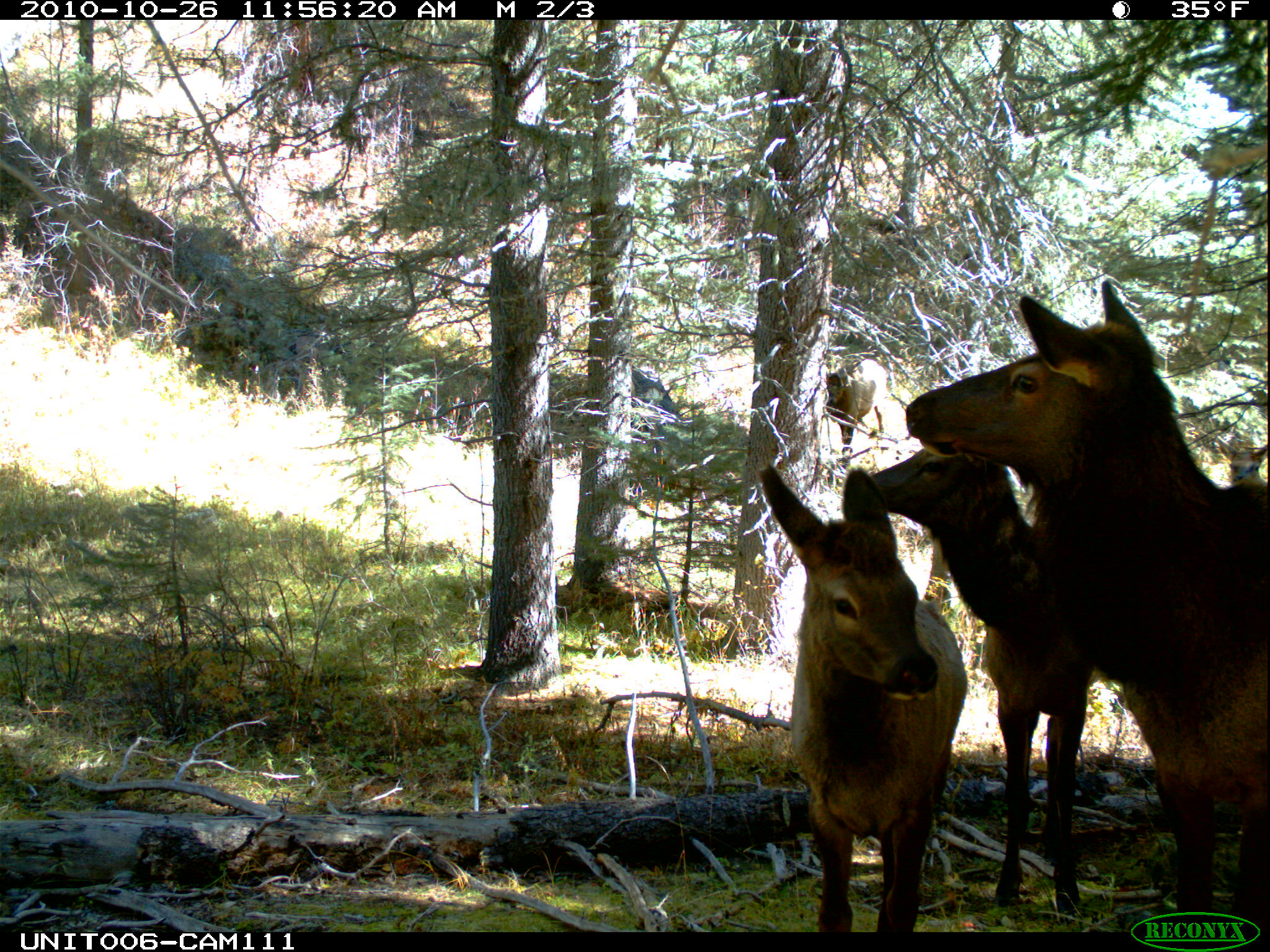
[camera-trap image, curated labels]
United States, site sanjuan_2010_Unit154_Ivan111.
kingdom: Animalia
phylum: Chordata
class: Mammalia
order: Artiodactyla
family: Cervidae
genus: Cervus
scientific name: Cervus elaphus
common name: red deer